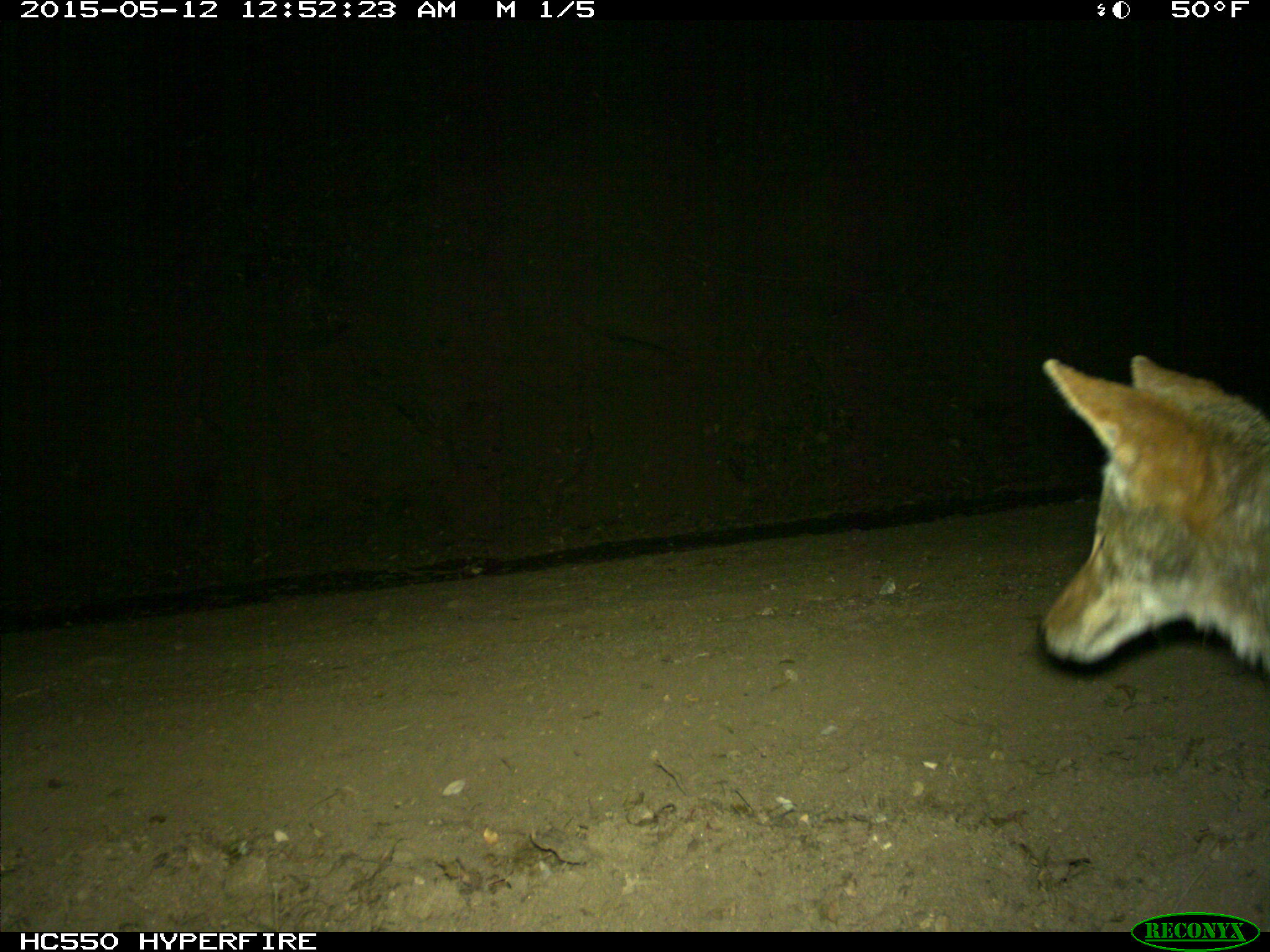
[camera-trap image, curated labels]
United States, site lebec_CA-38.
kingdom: Animalia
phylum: Chordata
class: Mammalia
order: Carnivora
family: Canidae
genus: Canis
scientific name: Canis latrans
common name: coyote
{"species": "Canis latrans (coyote)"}